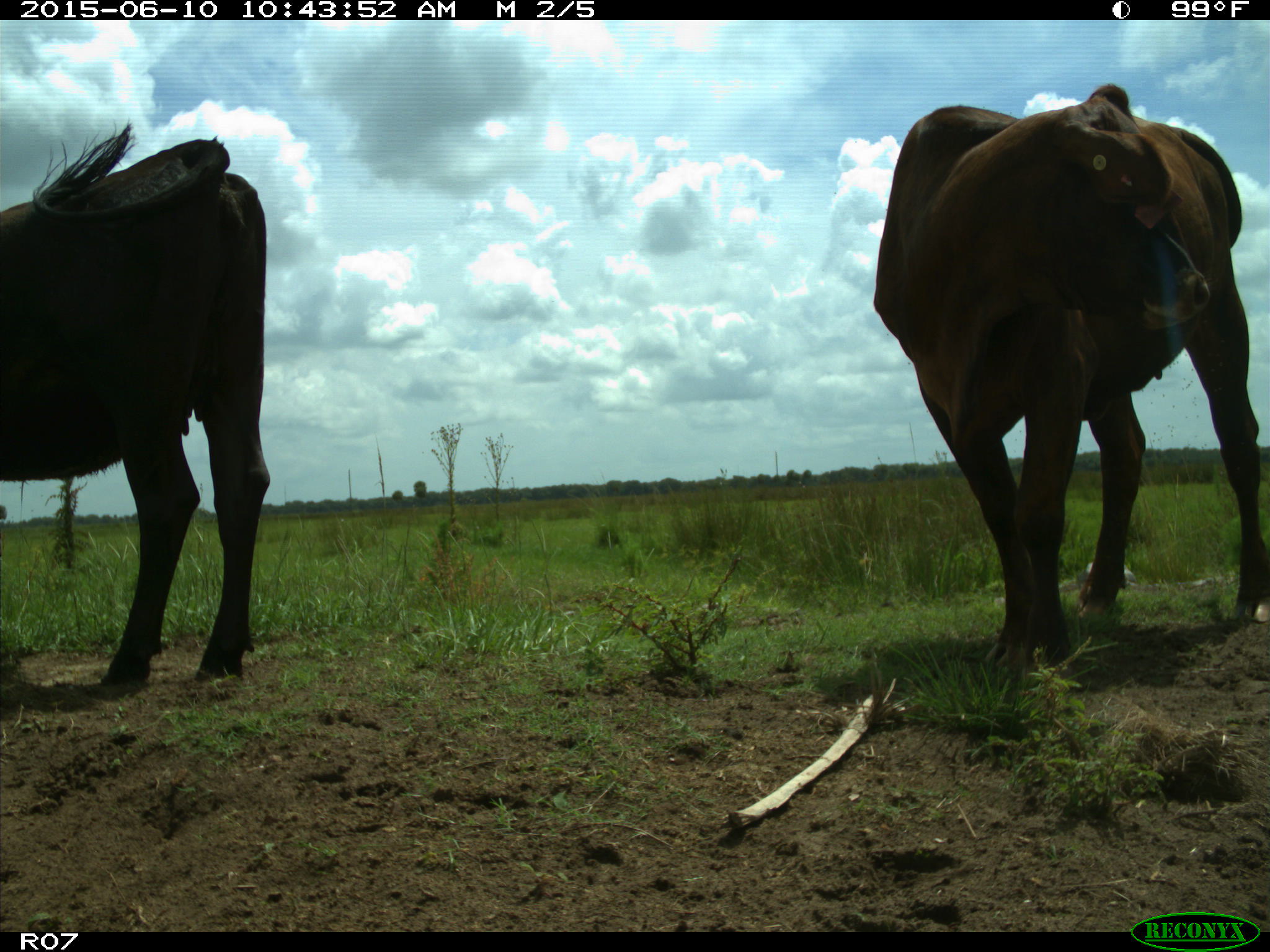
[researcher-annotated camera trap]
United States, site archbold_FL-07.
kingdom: Animalia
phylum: Chordata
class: Mammalia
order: Artiodactyla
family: Bovidae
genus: Bos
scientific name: Bos taurus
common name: domestic cow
Bos taurus (domestic cow).